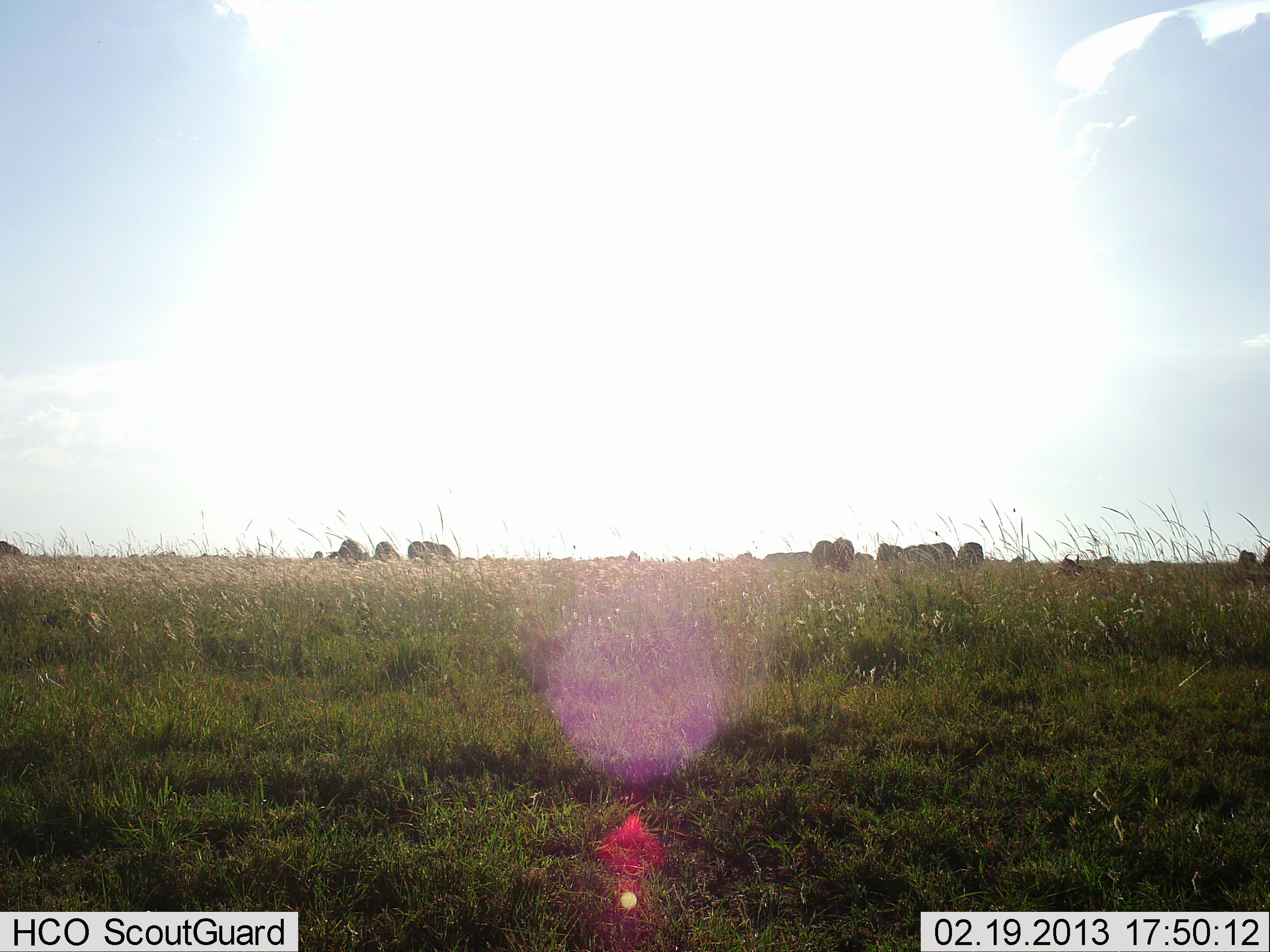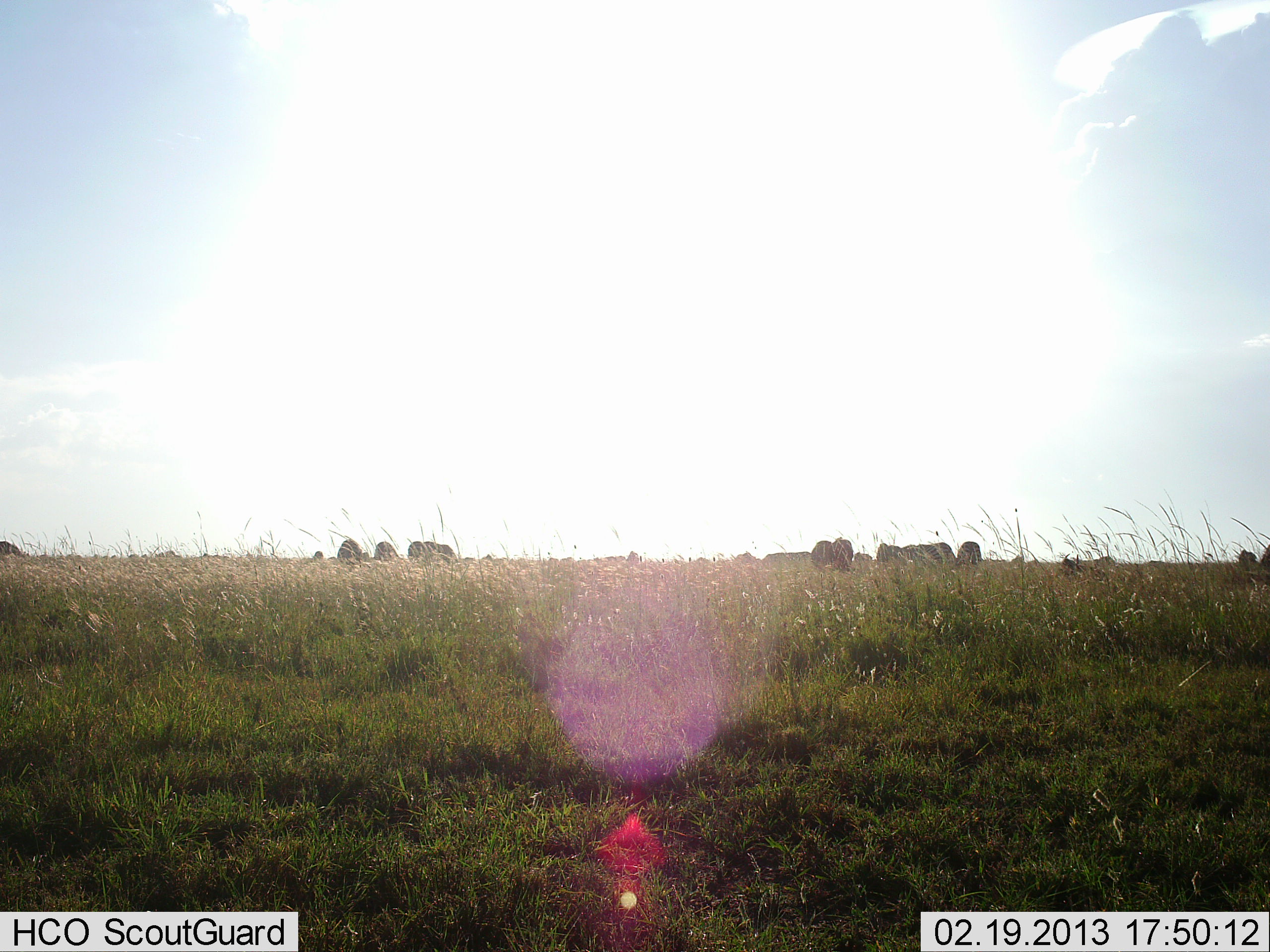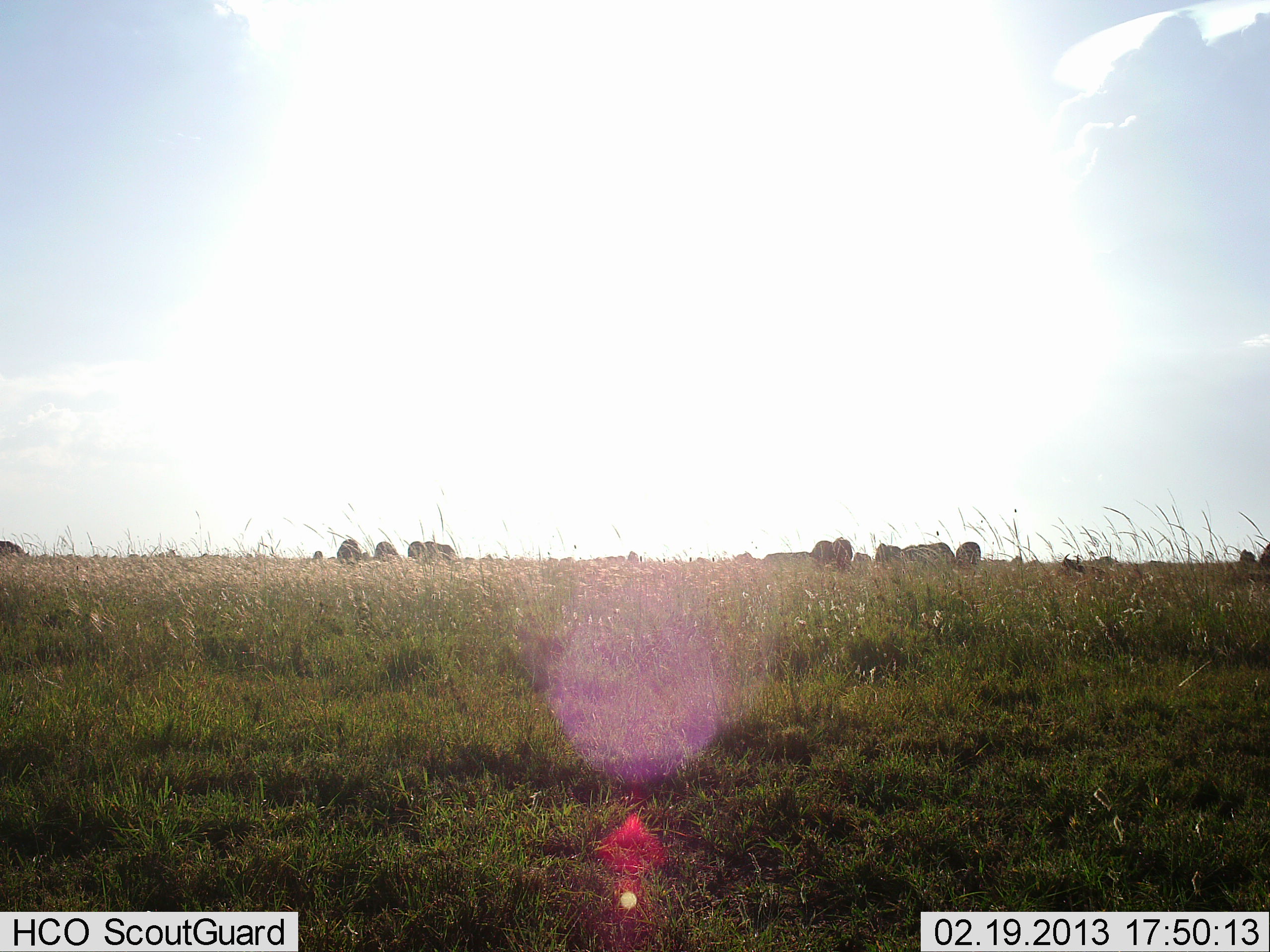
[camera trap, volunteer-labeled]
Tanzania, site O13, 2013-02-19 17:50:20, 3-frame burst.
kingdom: Animalia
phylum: Chordata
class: Mammalia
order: Artiodactyla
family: Bovidae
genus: Connochaetes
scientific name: Connochaetes taurinus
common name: blue wildebeest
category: wildebeest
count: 11-50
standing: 41%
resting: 6%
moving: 6%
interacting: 0%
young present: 0%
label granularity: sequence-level